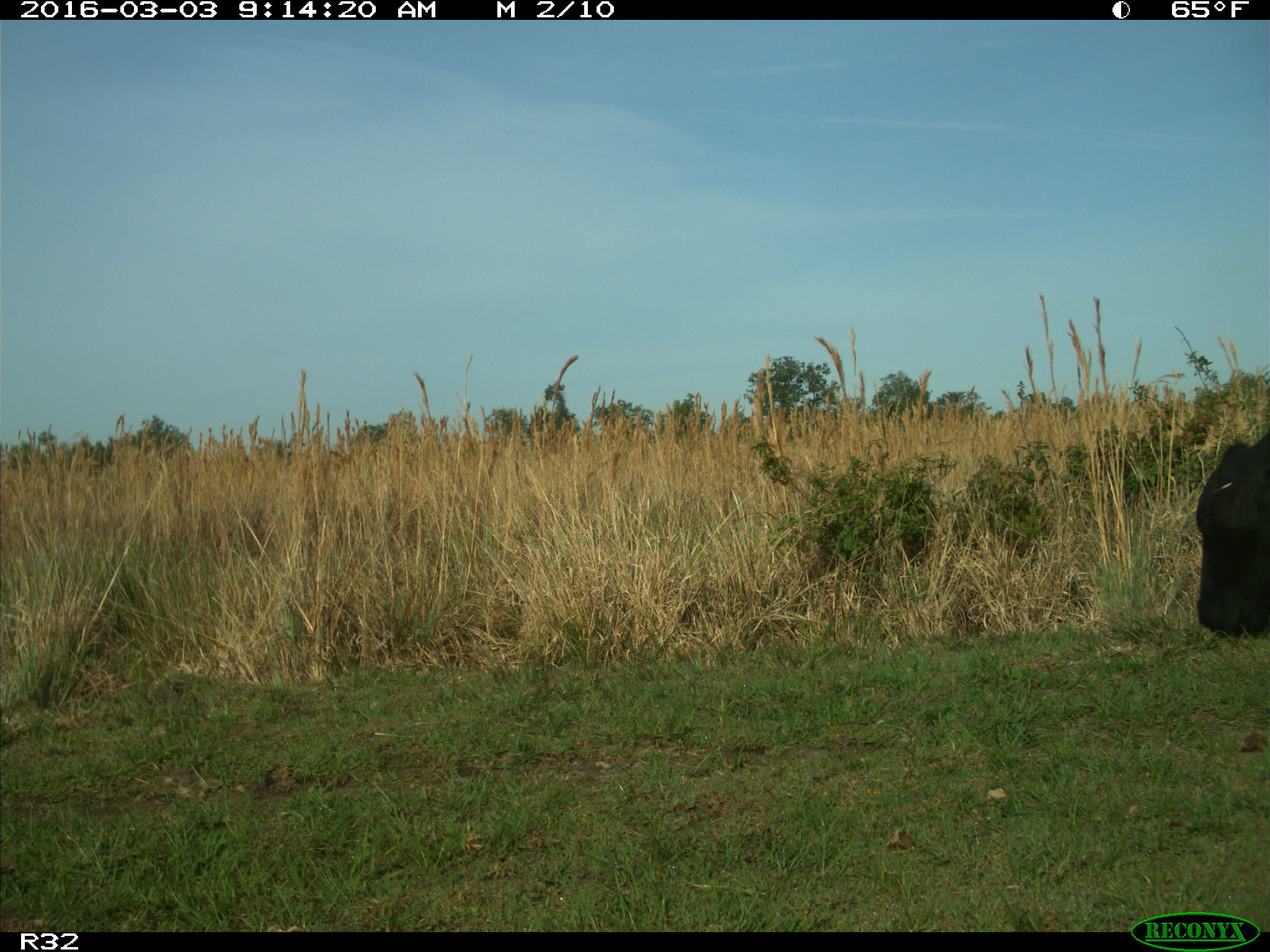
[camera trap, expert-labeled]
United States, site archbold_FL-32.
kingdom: Animalia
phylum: Chordata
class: Mammalia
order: Artiodactyla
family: Bovidae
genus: Bos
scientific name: Bos taurus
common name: domestic cow